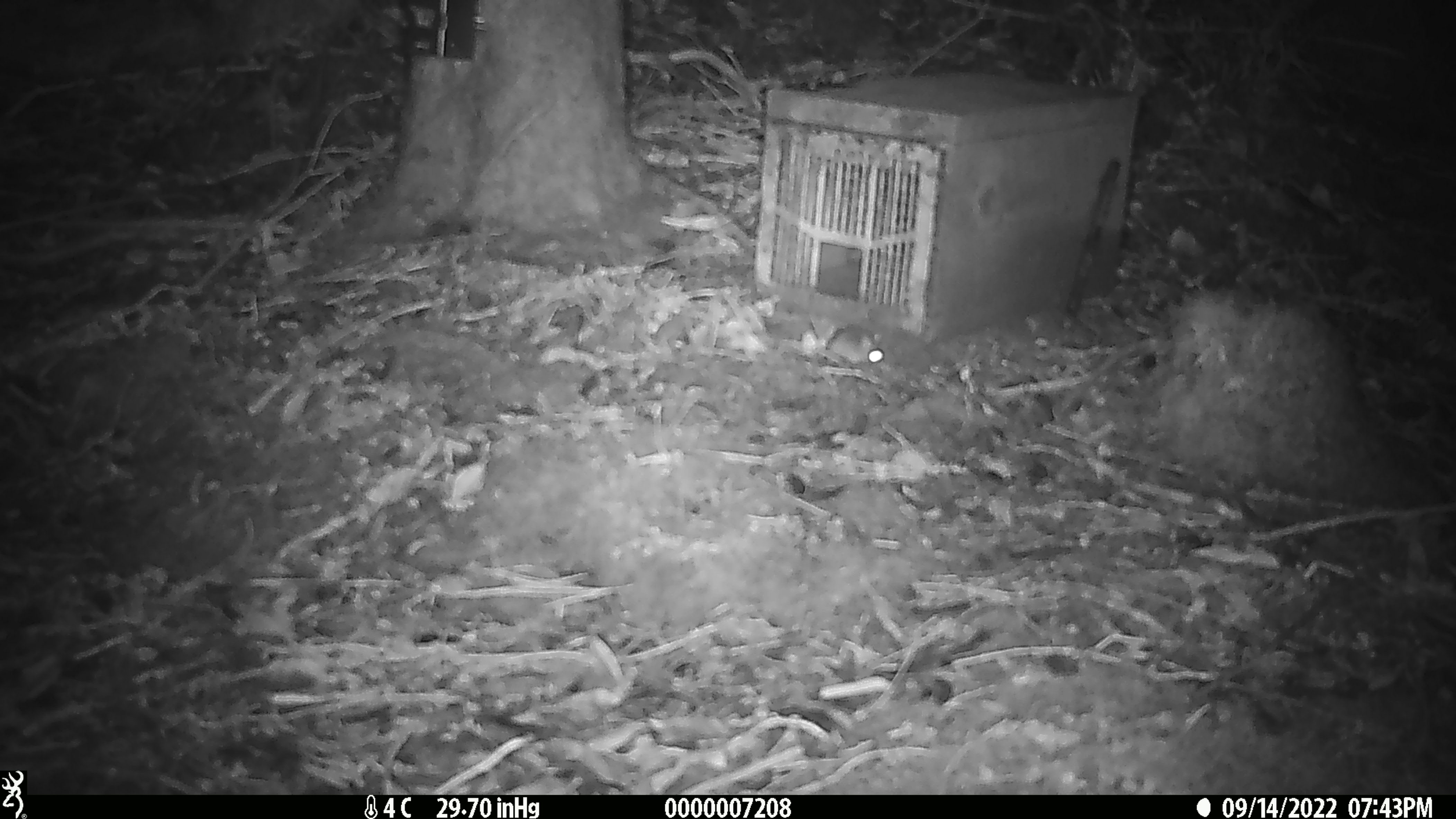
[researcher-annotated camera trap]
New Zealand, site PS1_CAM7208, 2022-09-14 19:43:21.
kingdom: Animalia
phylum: Chordata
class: Mammalia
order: Rodentia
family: Muridae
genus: Mus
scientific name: Mus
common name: mouse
Mouse (Mus).